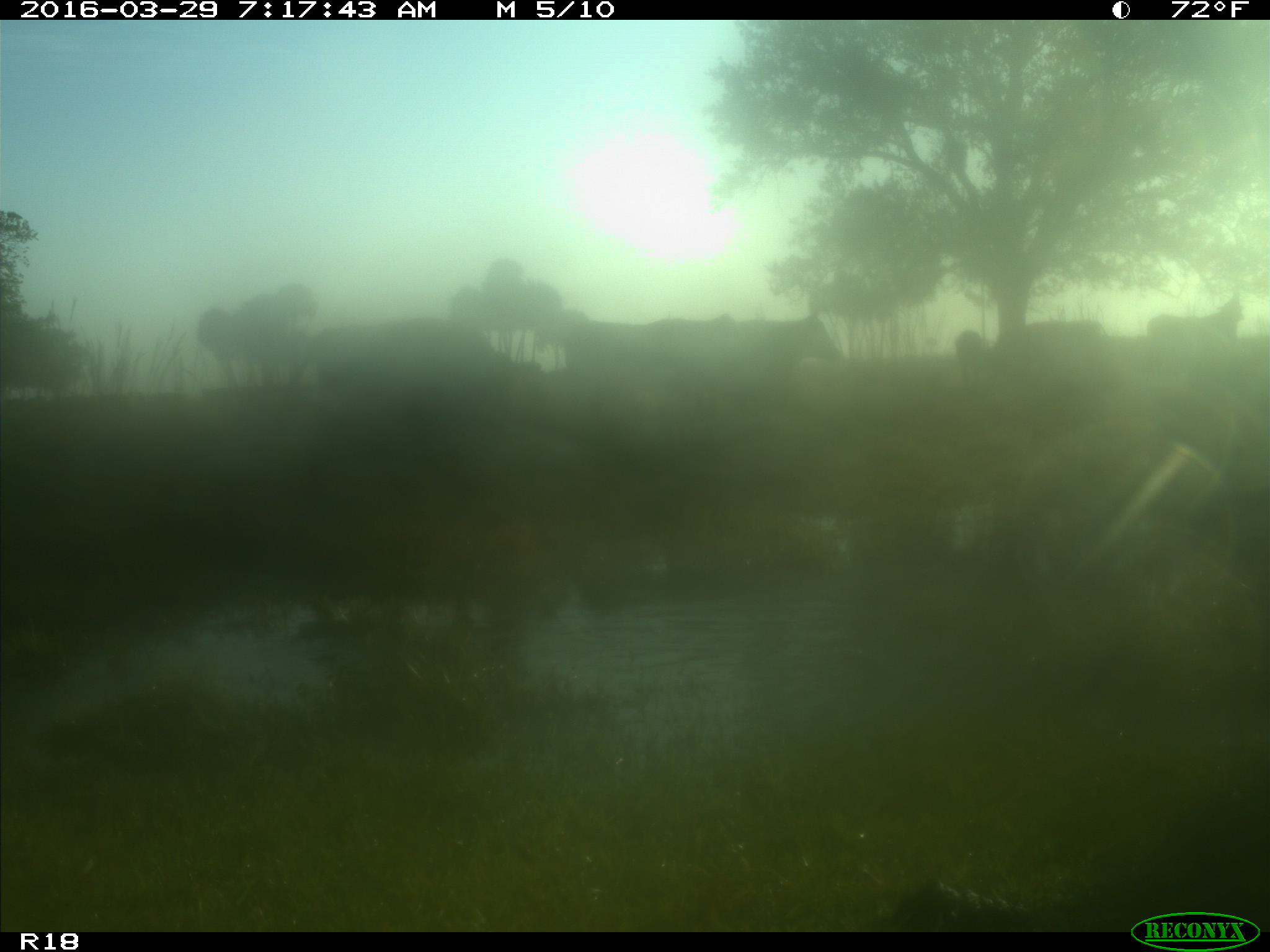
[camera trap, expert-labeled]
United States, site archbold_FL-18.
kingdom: Animalia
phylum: Chordata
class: Mammalia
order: Artiodactyla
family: Bovidae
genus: Bos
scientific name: Bos taurus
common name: domestic cow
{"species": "Bos taurus (domestic cow)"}